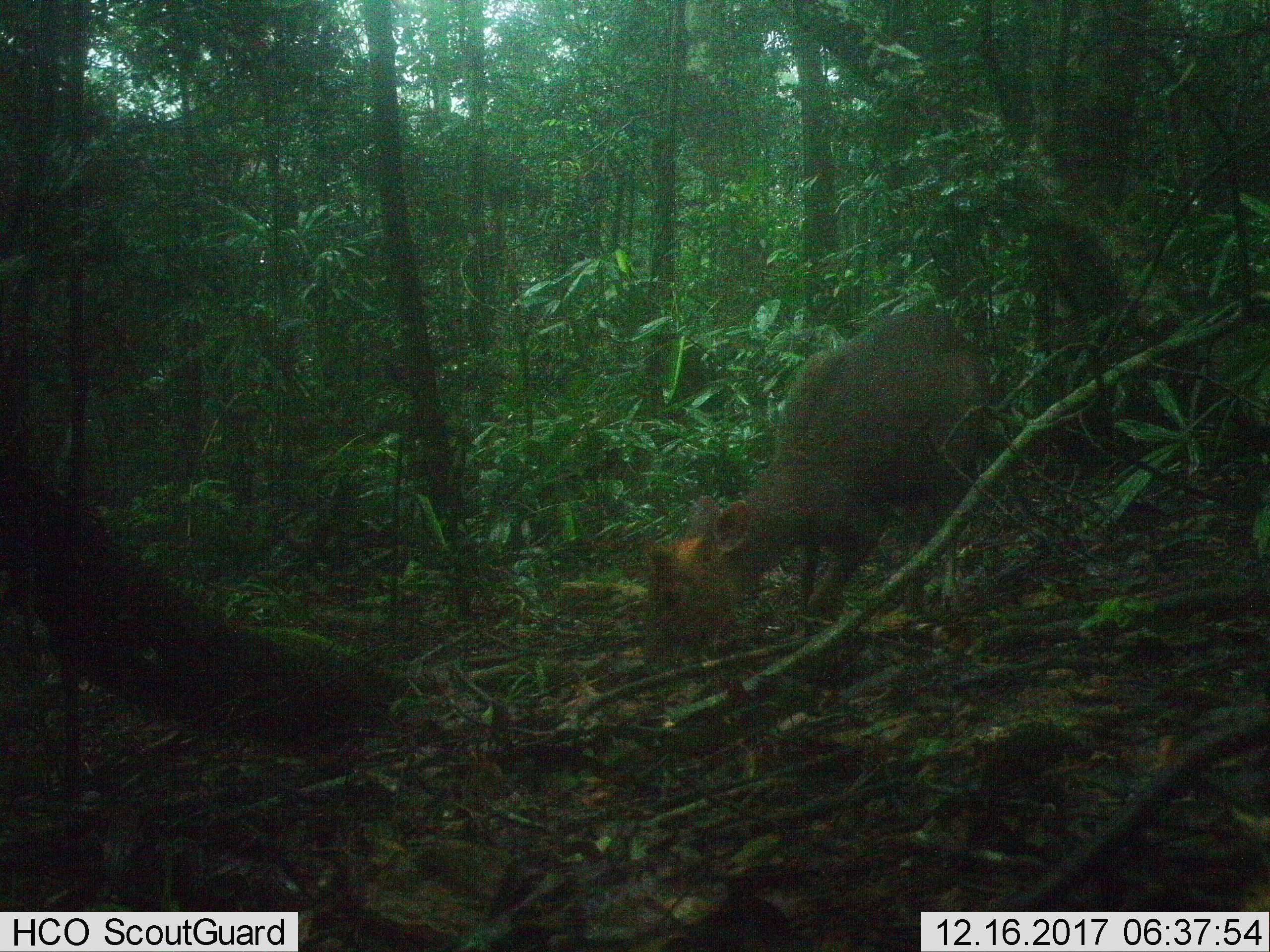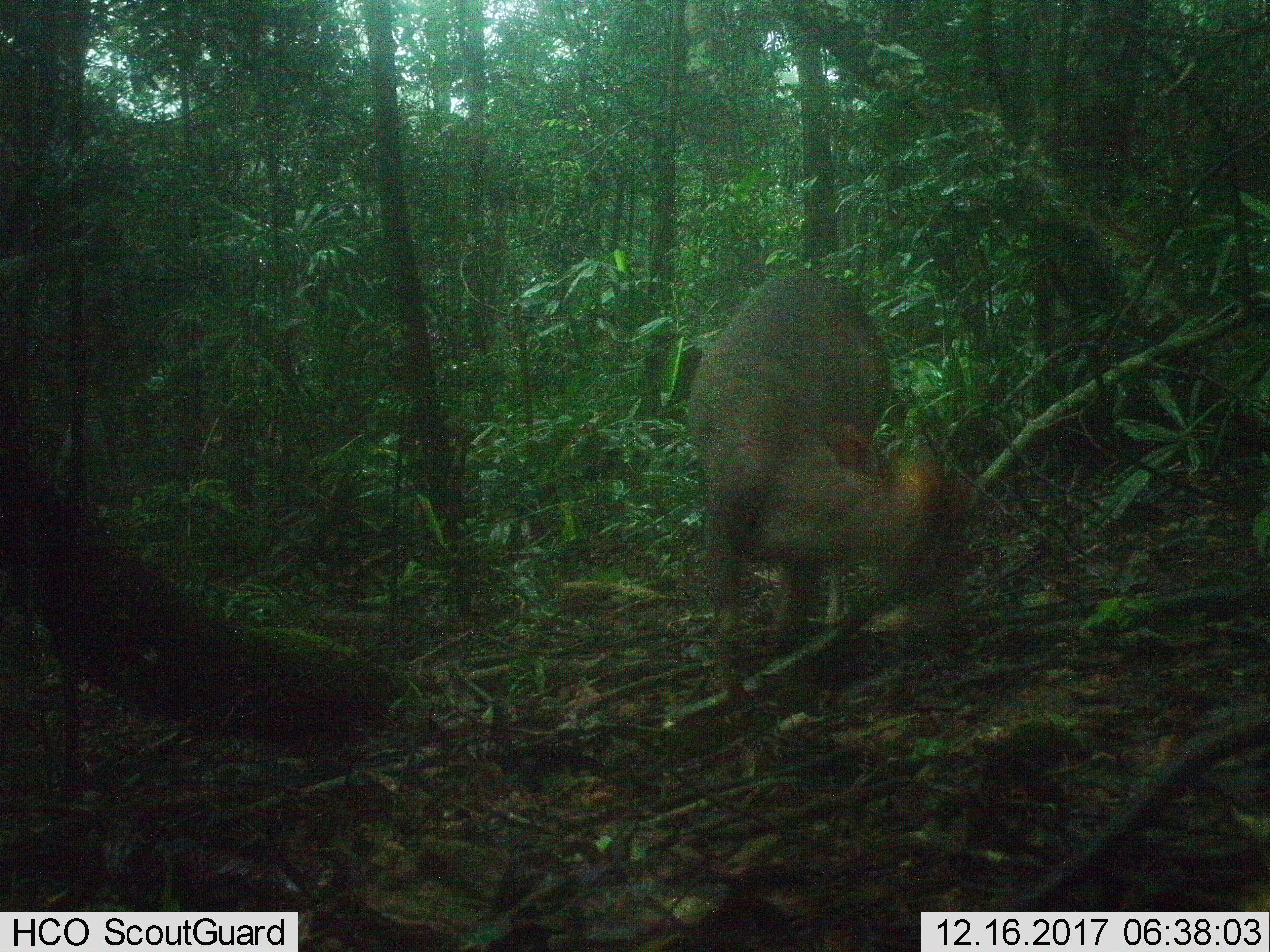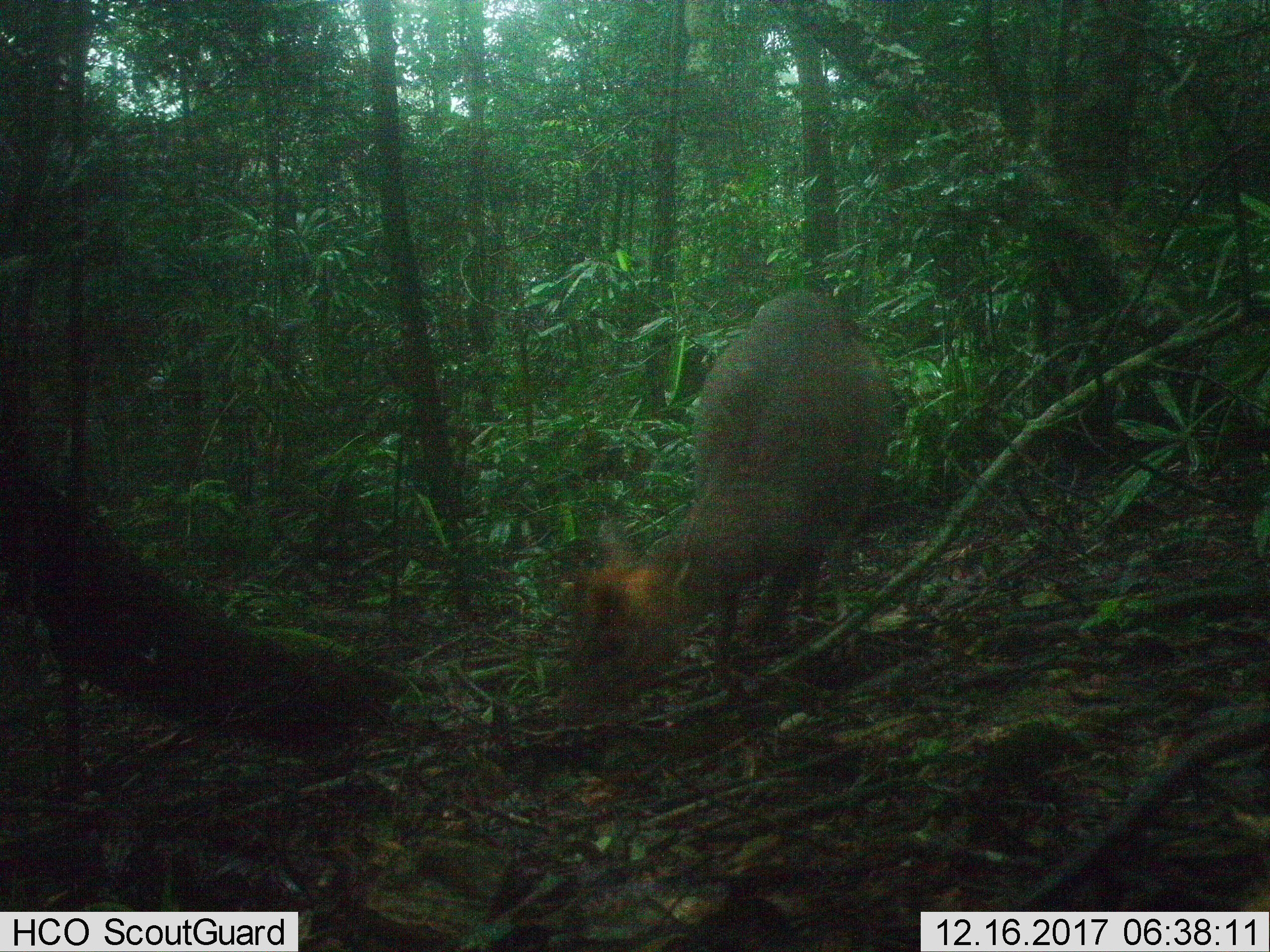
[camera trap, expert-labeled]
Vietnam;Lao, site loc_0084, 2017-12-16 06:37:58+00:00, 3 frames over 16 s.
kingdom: Animalia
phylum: Chordata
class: Mammalia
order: Artiodactyla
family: Cervidae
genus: Muntiacus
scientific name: Muntiacus rooseveltorum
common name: roosevelt's muntjac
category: roosevelts muntjac group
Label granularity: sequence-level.